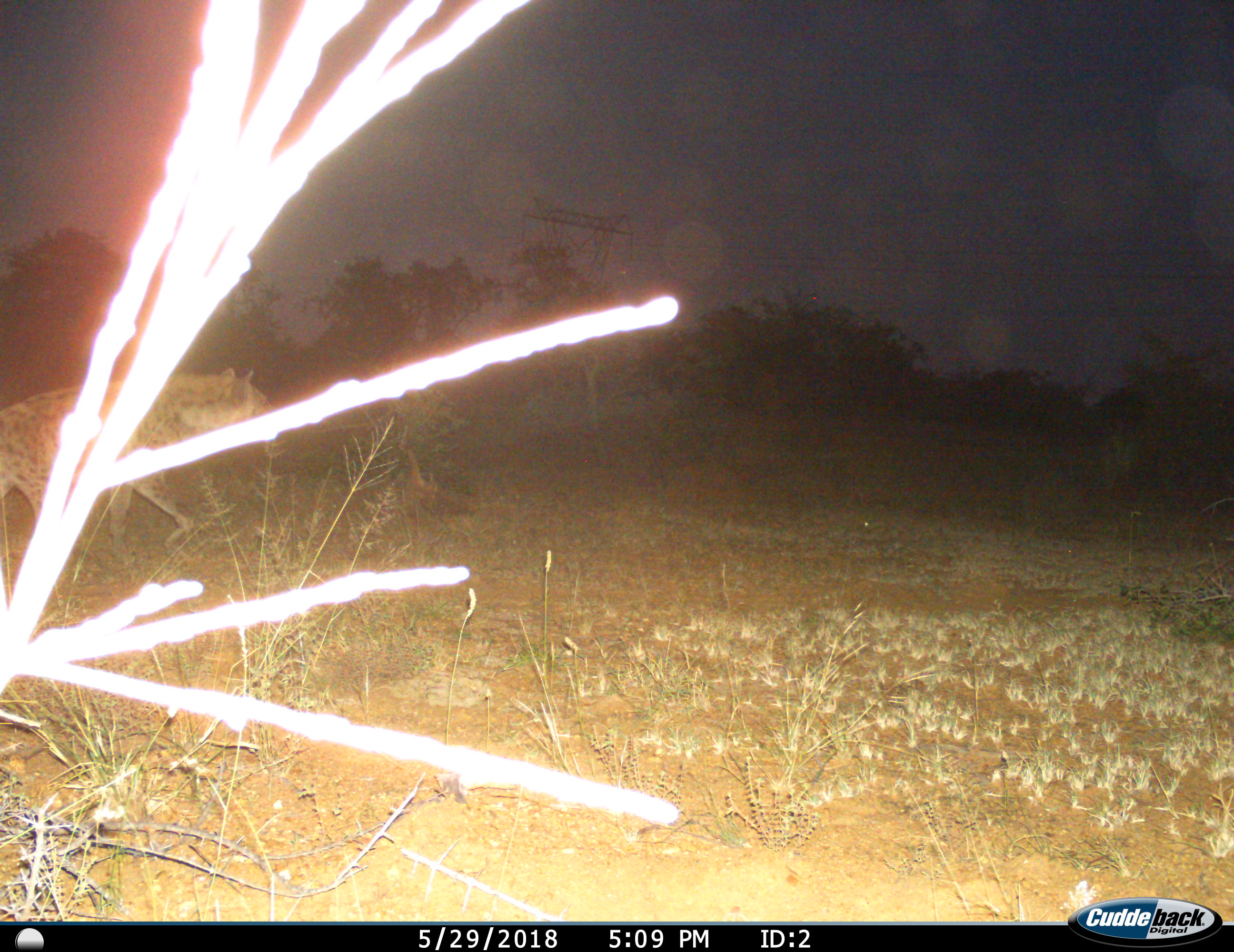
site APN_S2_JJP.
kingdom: Animalia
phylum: Chordata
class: Mammalia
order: Carnivora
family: Hyaenidae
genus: Crocuta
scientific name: Crocuta crocuta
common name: spotted hyena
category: hyenaspotted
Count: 1.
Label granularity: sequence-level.